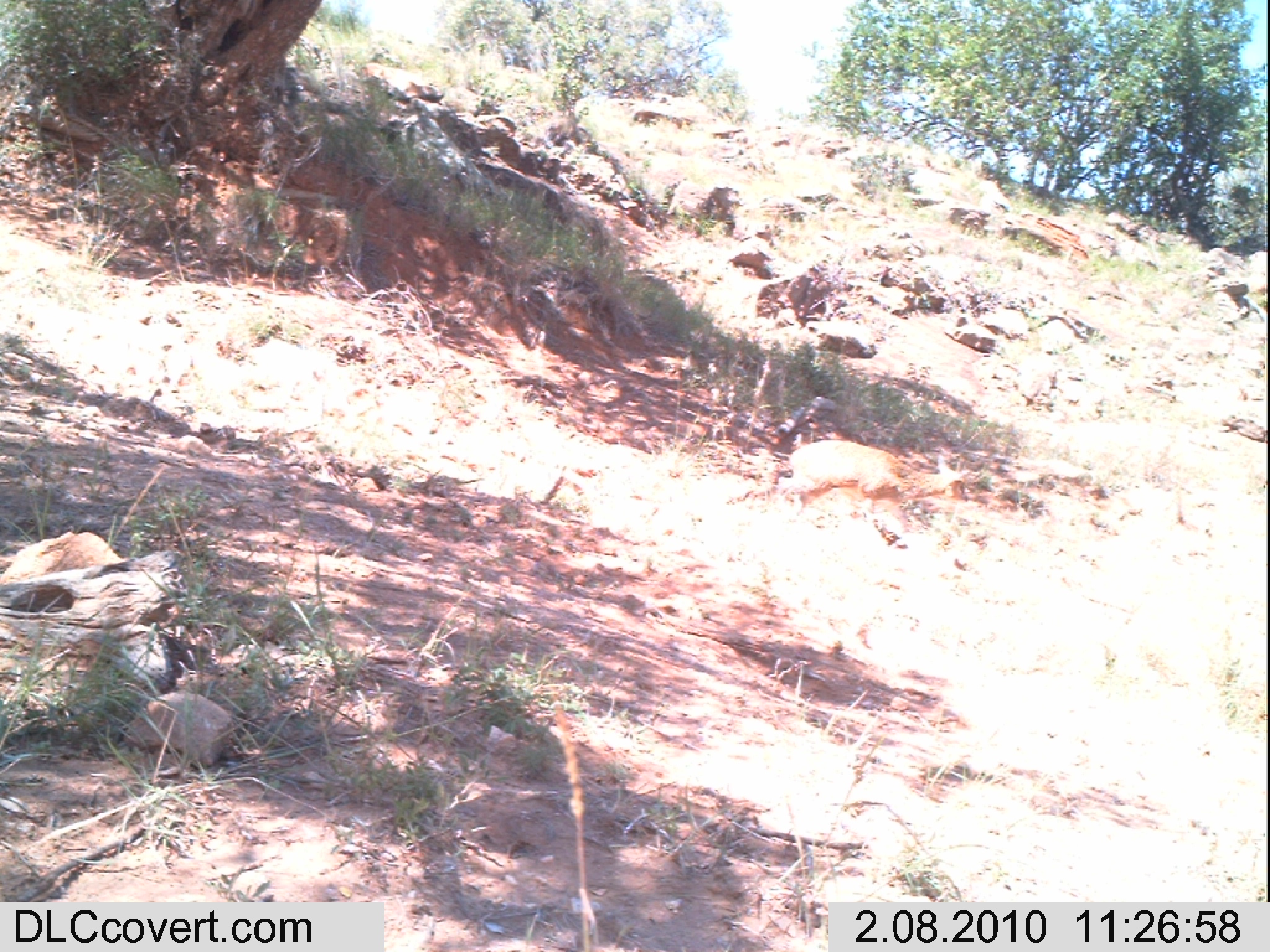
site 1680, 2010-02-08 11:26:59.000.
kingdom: Animalia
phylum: Chordata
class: Mammalia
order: Artiodactyla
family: Bovidae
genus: Oreotragus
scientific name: Oreotragus oreotragus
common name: klipspringer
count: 1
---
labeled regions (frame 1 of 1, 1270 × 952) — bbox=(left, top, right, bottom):
oreotragus oreotragus: bbox=(773, 437, 968, 550)